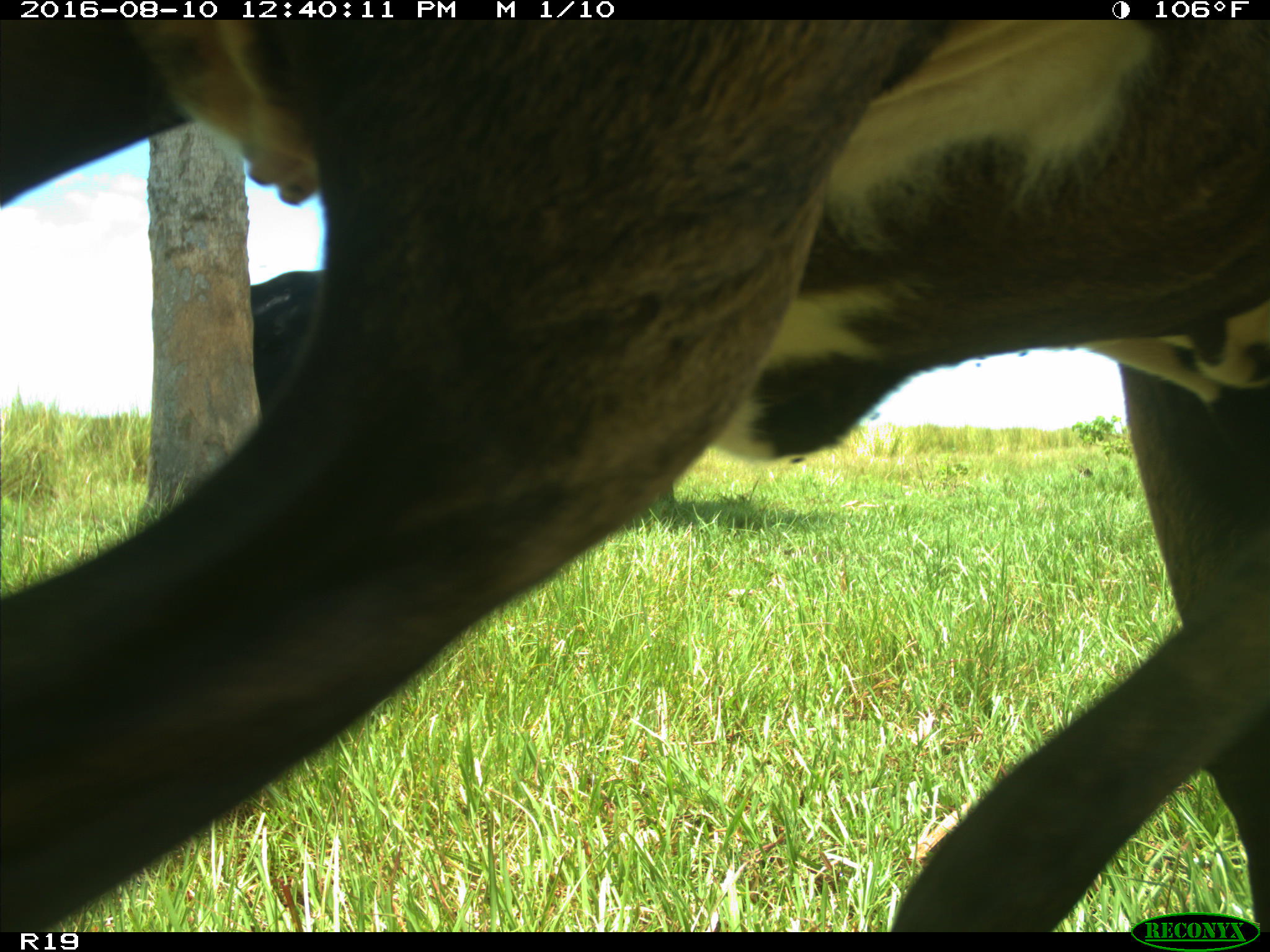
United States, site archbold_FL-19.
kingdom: Animalia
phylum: Chordata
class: Mammalia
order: Artiodactyla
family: Bovidae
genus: Bos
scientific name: Bos taurus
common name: domestic cow